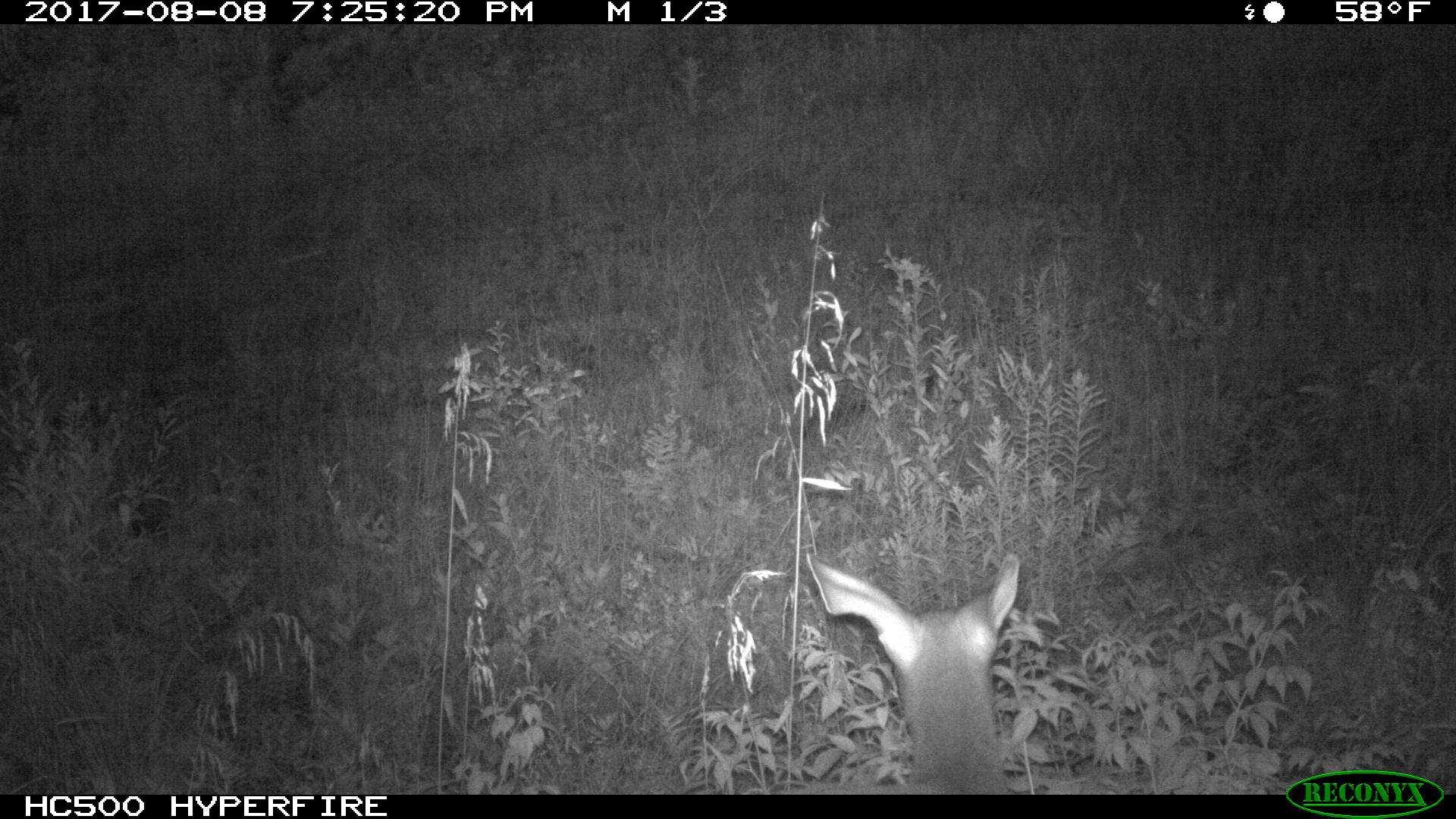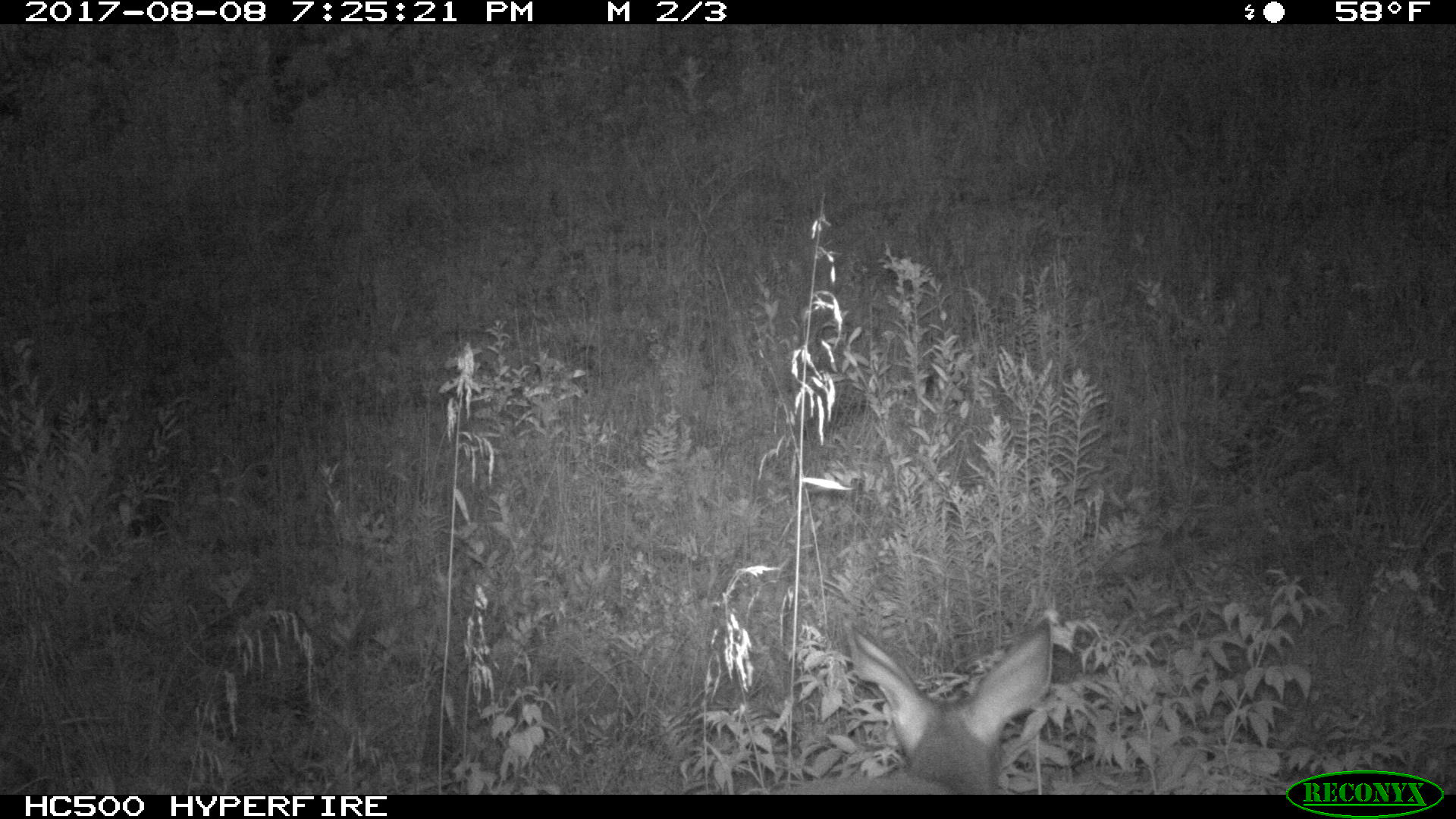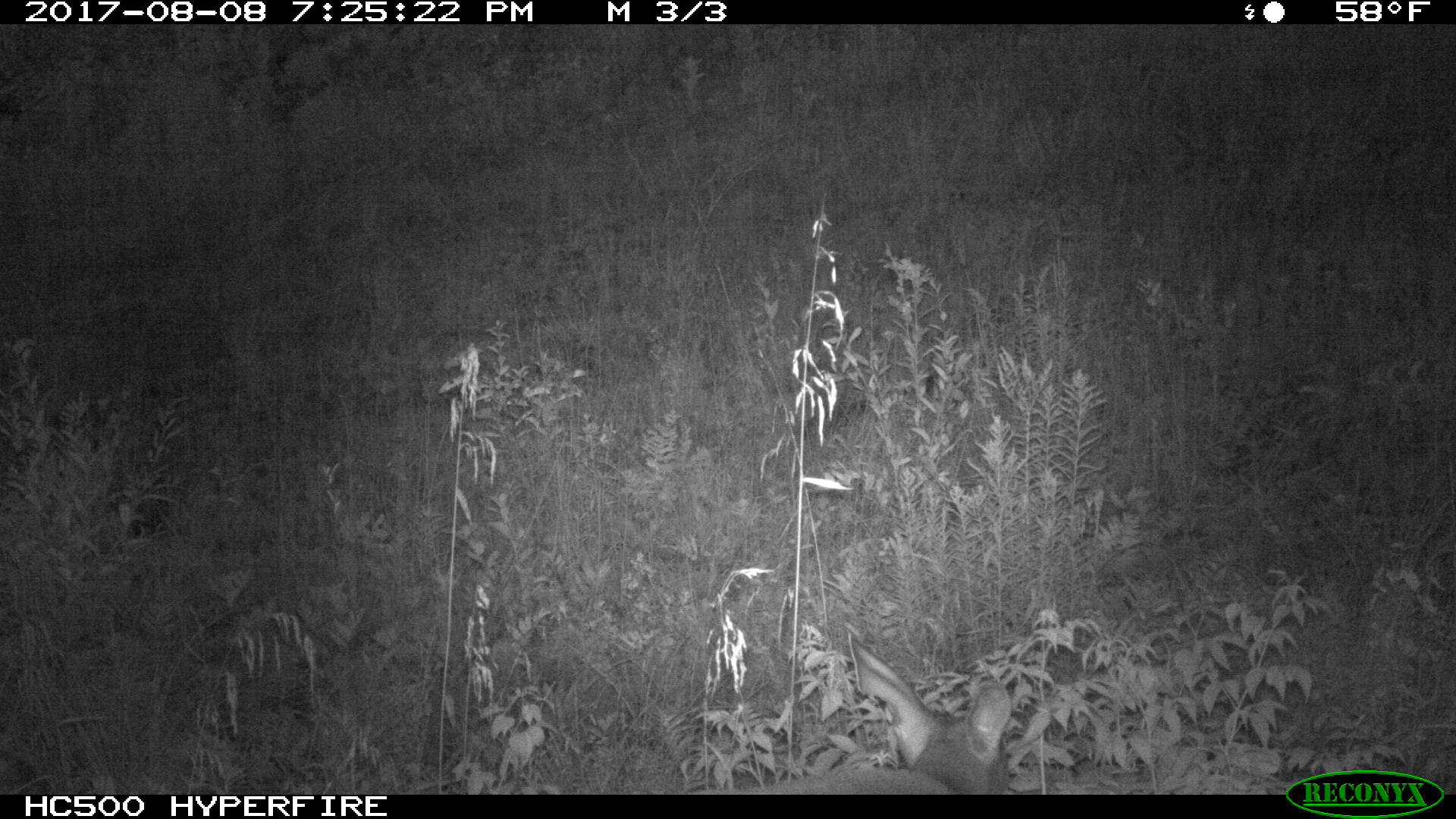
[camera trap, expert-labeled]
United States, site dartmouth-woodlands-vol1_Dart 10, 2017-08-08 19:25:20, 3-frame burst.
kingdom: Animalia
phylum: Chordata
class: Mammalia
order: Artiodactyla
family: Cervidae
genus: Odocoileus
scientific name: Odocoileus virginianus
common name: white-tailed deer